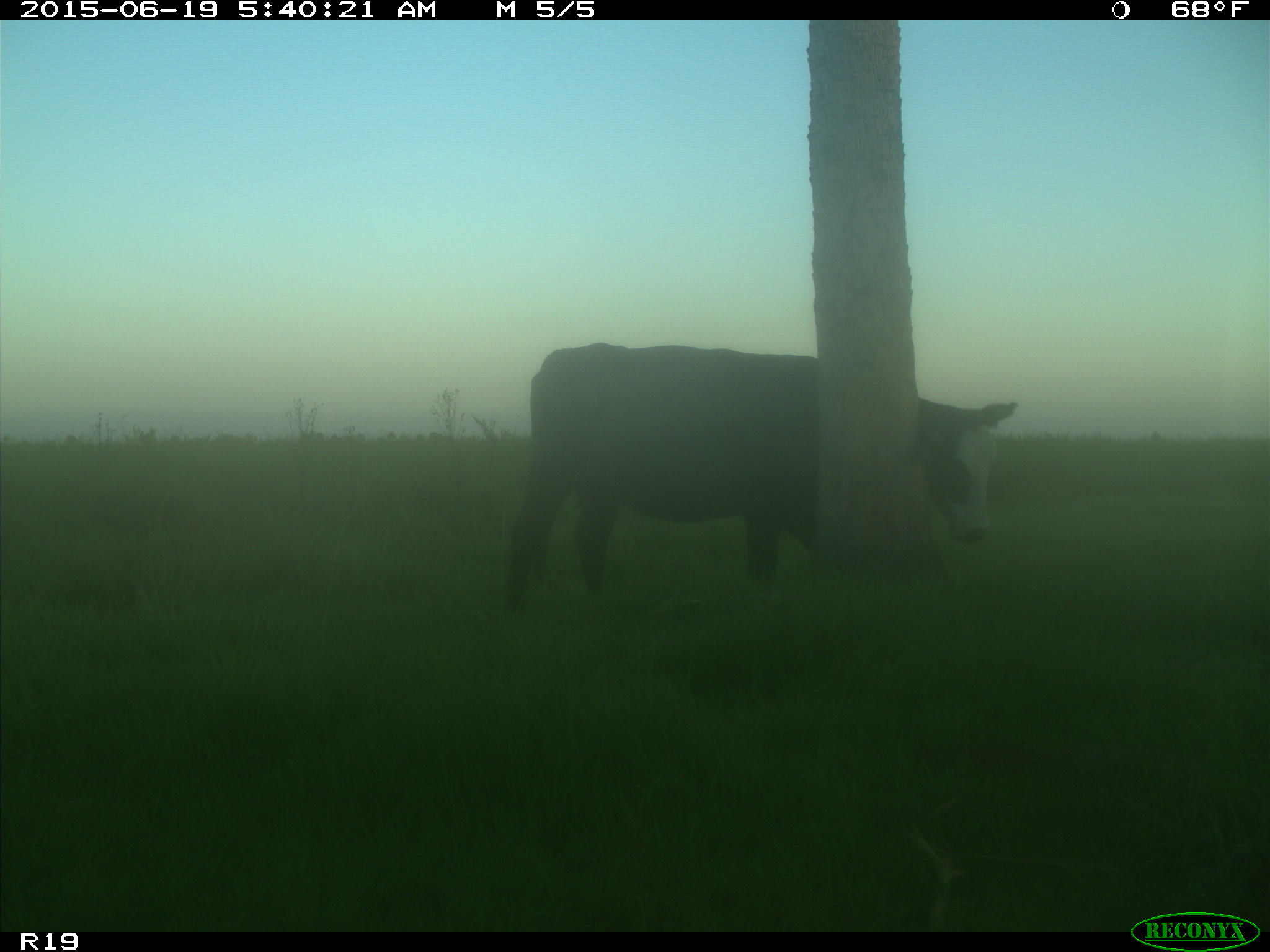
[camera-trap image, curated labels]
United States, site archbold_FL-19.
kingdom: Animalia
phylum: Chordata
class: Mammalia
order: Artiodactyla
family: Bovidae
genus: Bos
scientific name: Bos taurus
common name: domestic cow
Bos taurus (domestic cow).